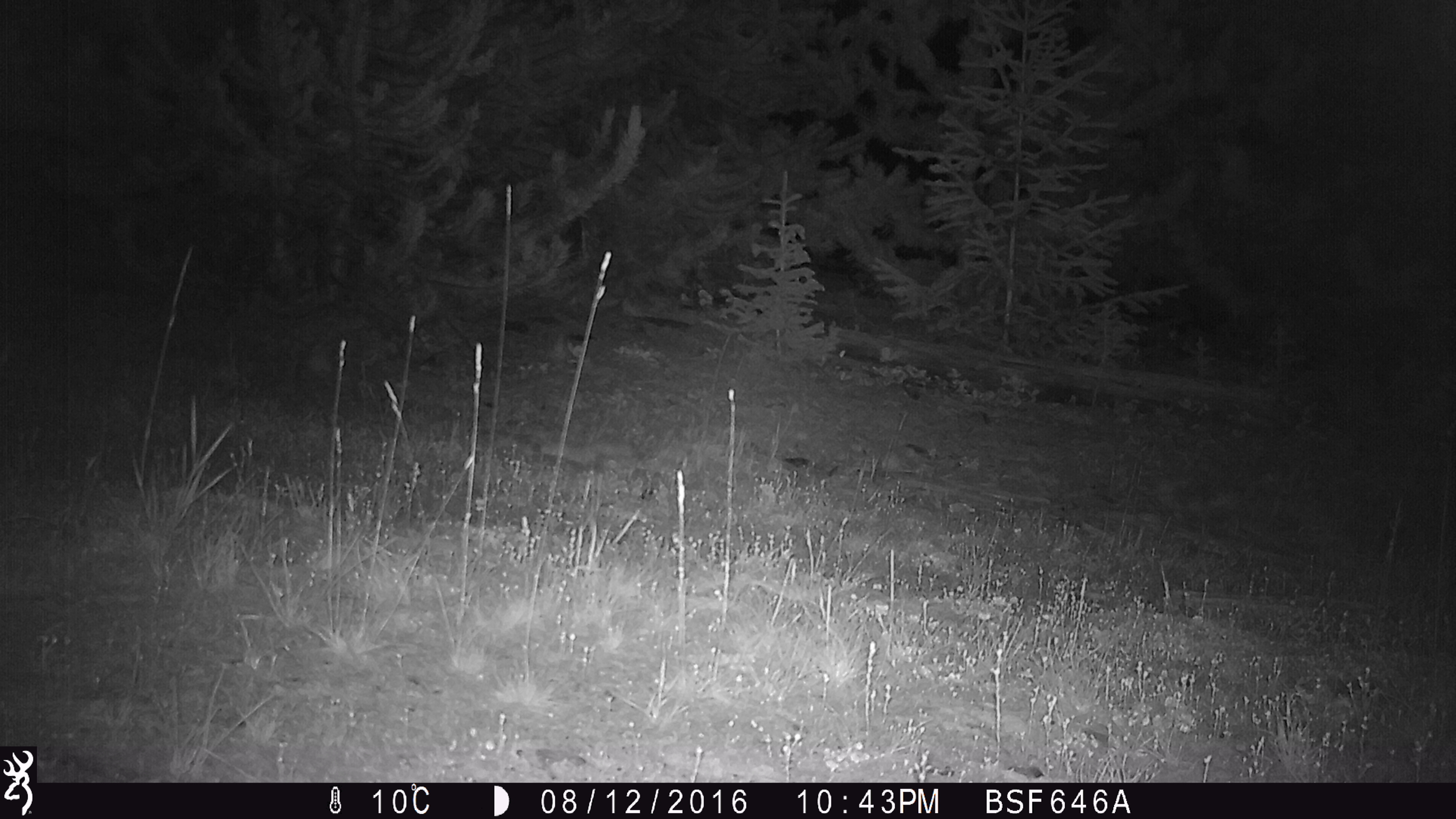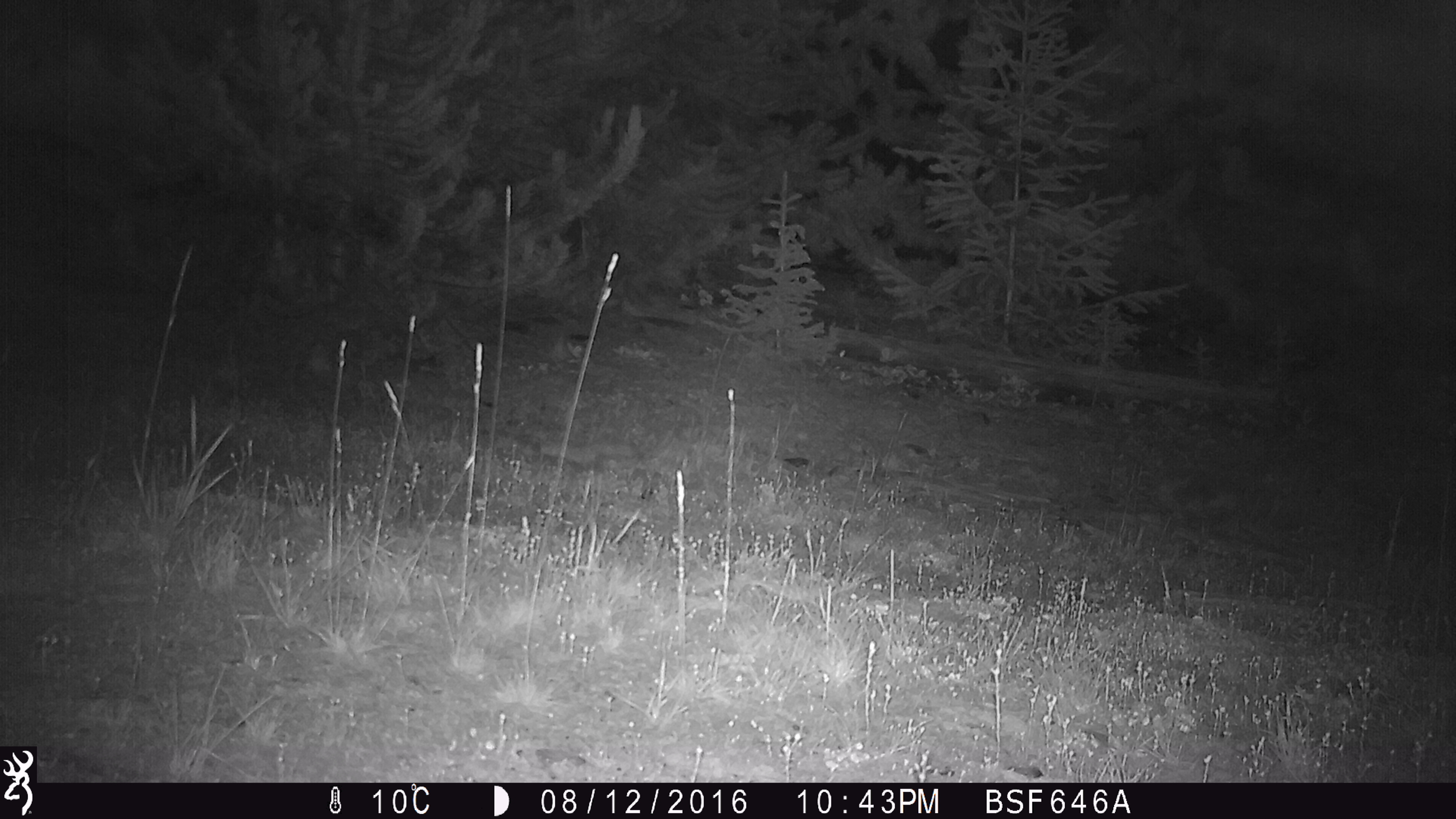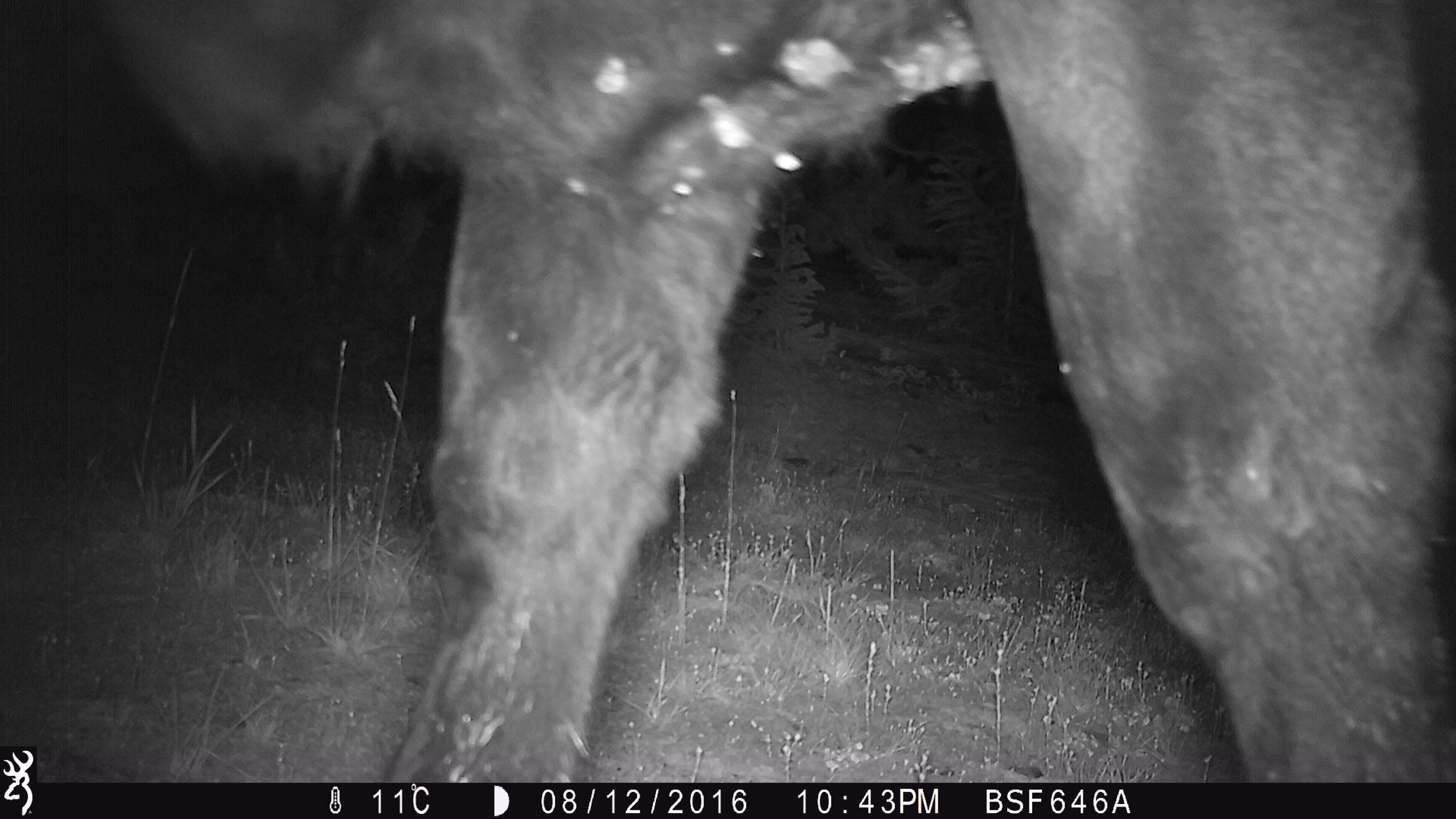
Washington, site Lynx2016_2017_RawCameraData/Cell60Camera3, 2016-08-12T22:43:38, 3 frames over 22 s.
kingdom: Animalia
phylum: Chordata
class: Mammalia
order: Artiodactyla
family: Bovidae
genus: Bos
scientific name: Bos taurus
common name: domestic cattle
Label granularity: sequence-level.